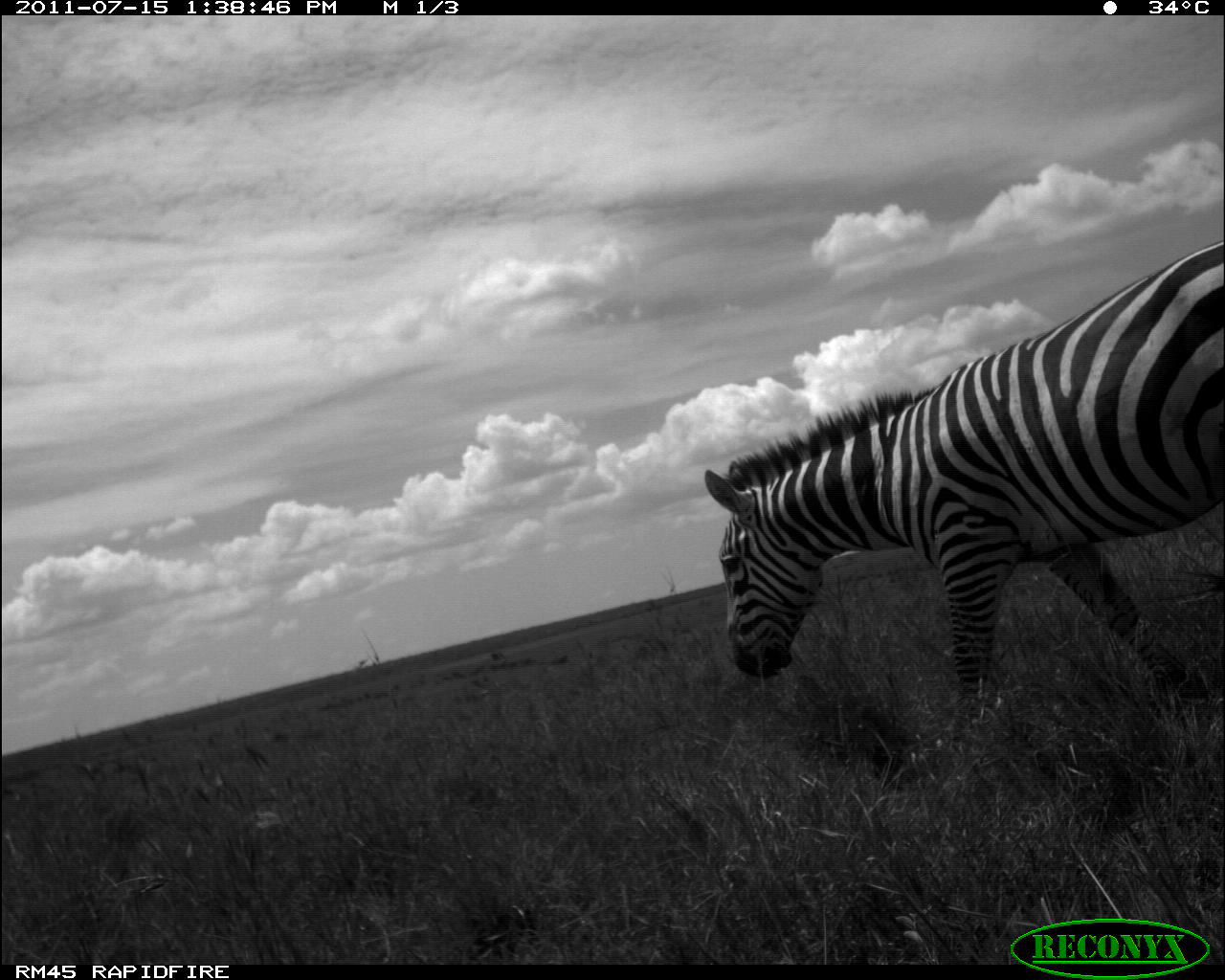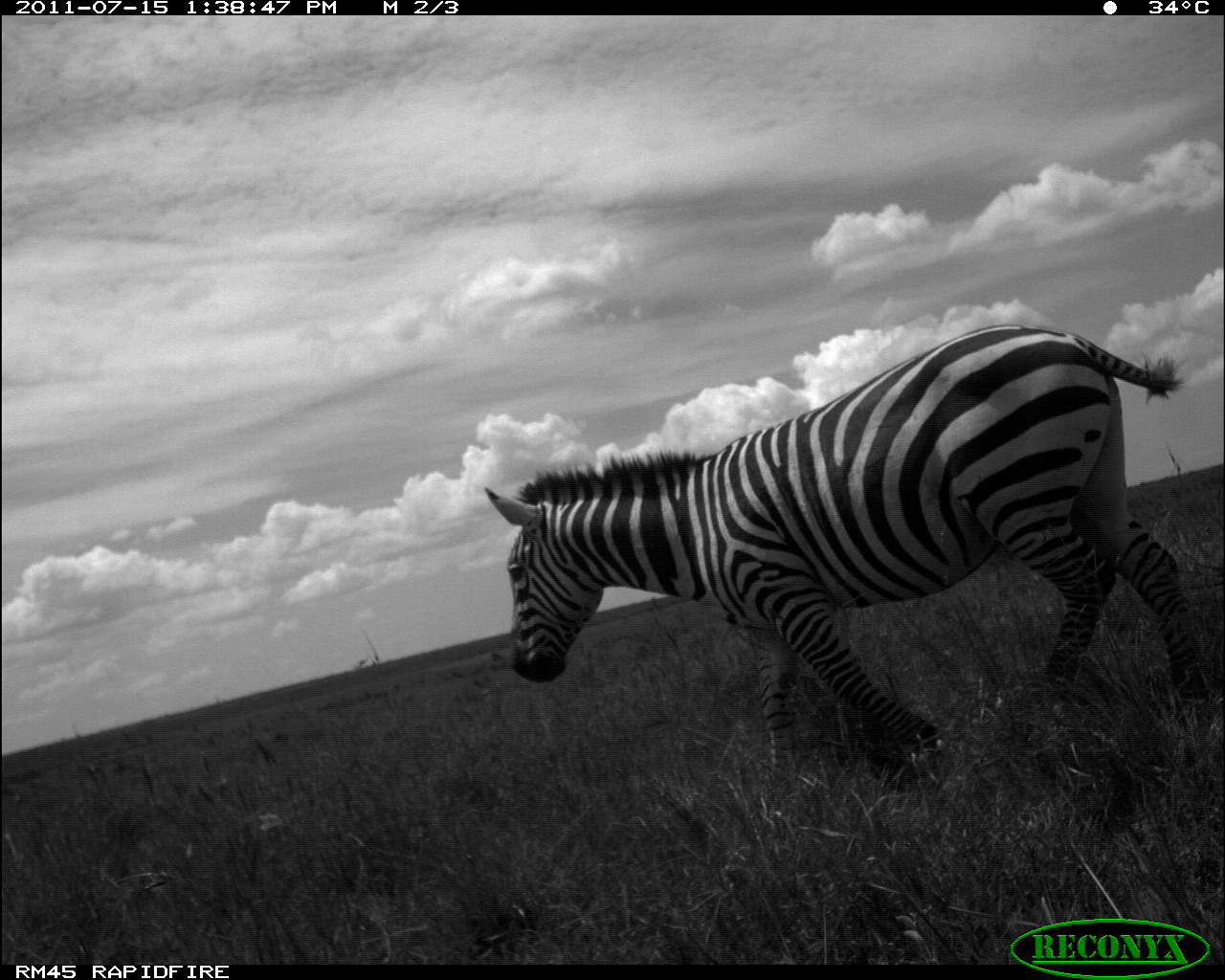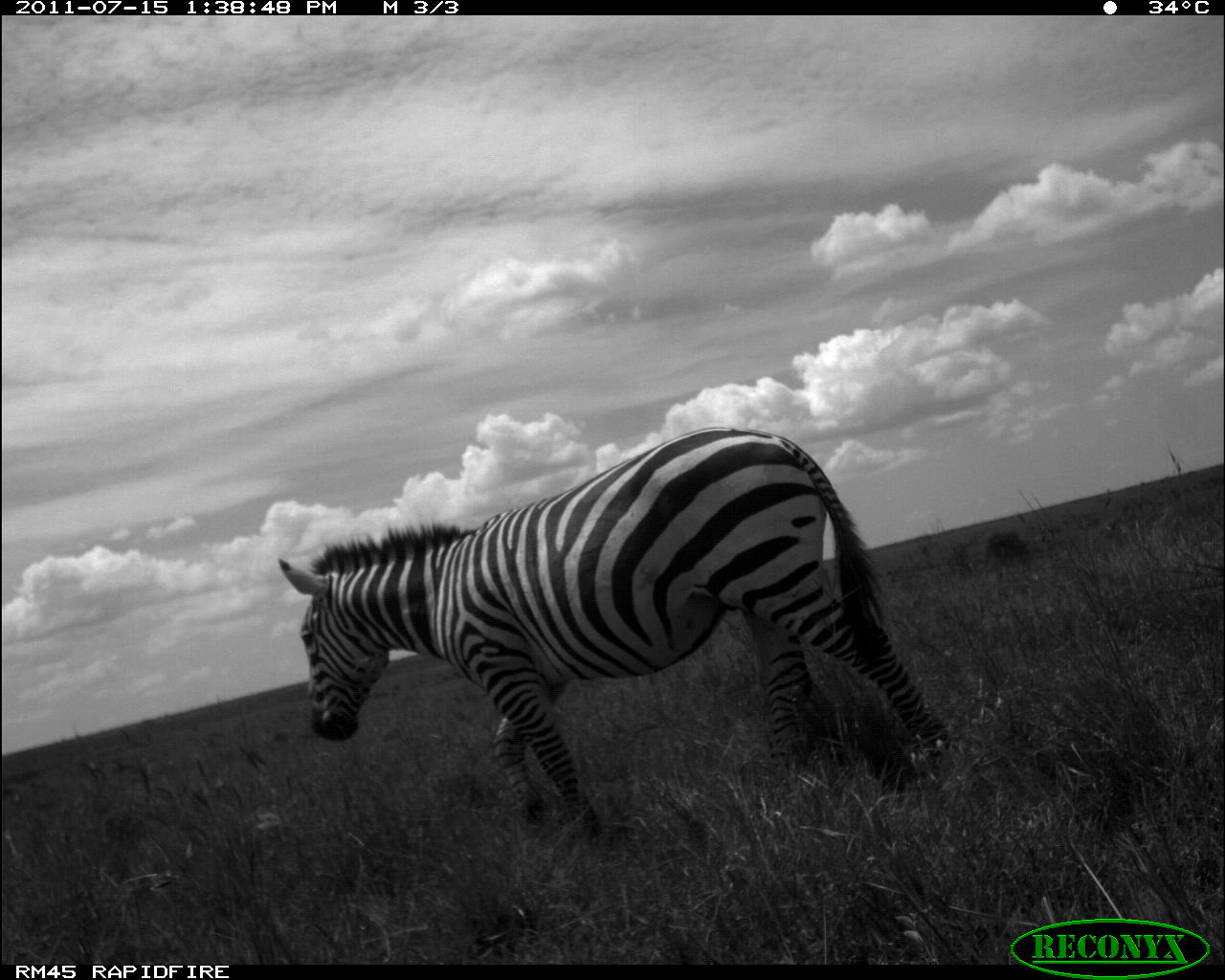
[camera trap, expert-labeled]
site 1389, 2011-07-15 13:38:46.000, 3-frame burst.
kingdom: Animalia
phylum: Chordata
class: Mammalia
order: Perissodactyla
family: Equidae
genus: Equus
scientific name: Equus quagga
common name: plains zebra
Equus quagga (plains zebra), count 1.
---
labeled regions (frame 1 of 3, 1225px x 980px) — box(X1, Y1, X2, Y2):
equus quagga: box(702, 240, 1222, 745)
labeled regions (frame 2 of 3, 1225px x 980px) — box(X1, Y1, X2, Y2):
equus quagga: box(483, 321, 1215, 780)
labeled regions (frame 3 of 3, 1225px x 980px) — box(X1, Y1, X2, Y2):
equus quagga: box(273, 426, 951, 830)